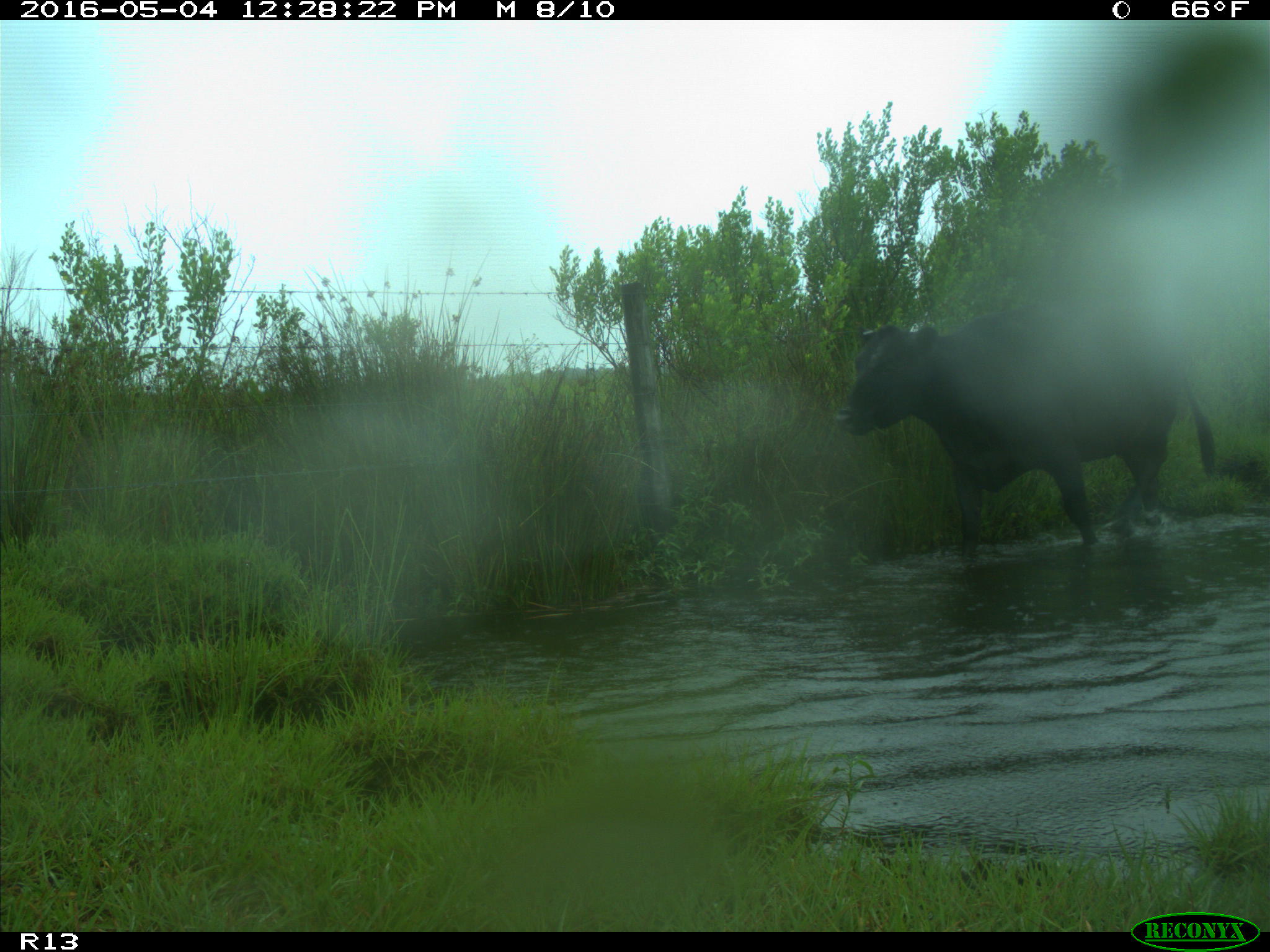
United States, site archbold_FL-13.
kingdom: Animalia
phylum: Chordata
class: Mammalia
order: Artiodactyla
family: Bovidae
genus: Bos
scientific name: Bos taurus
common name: domestic cow